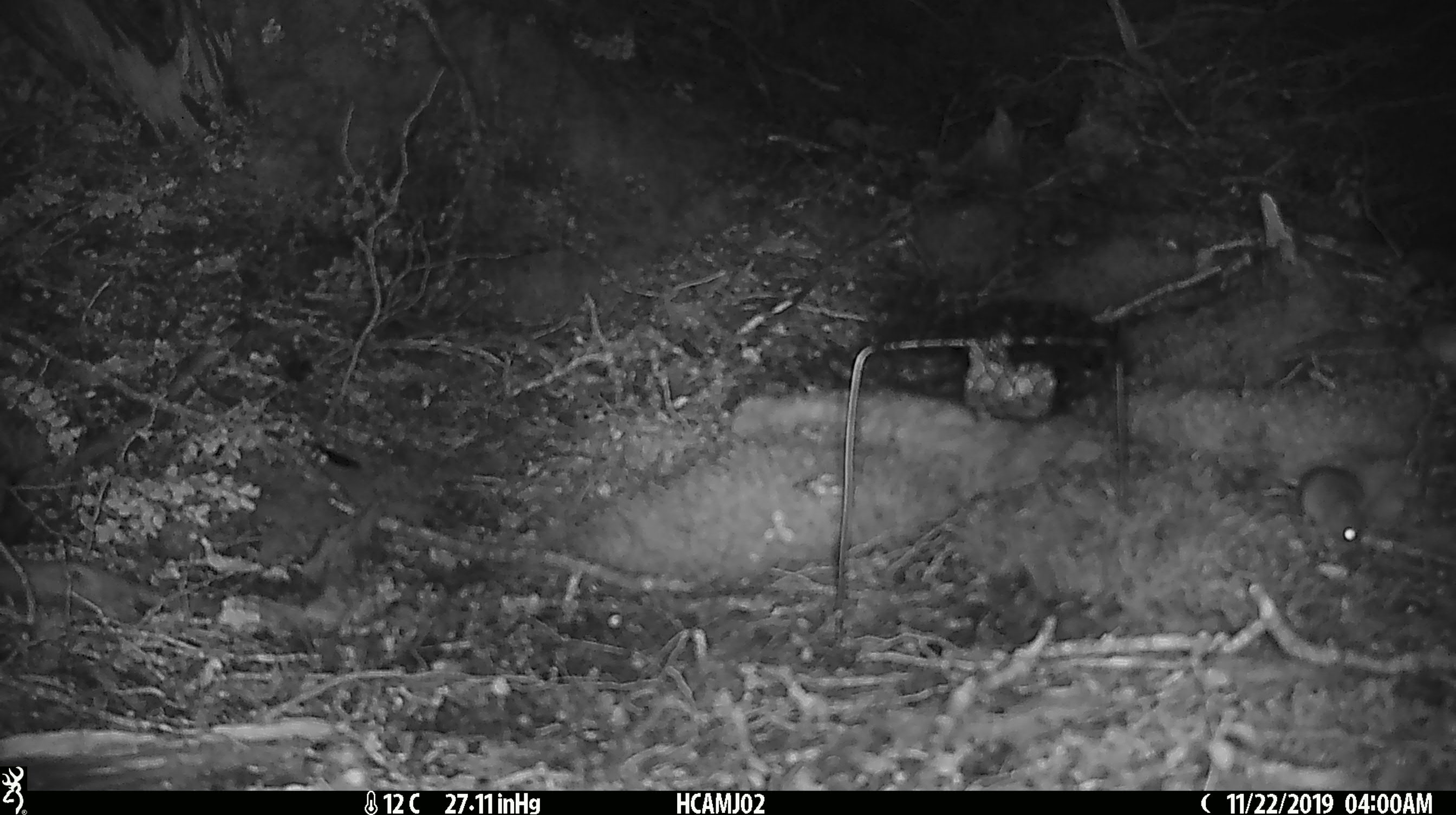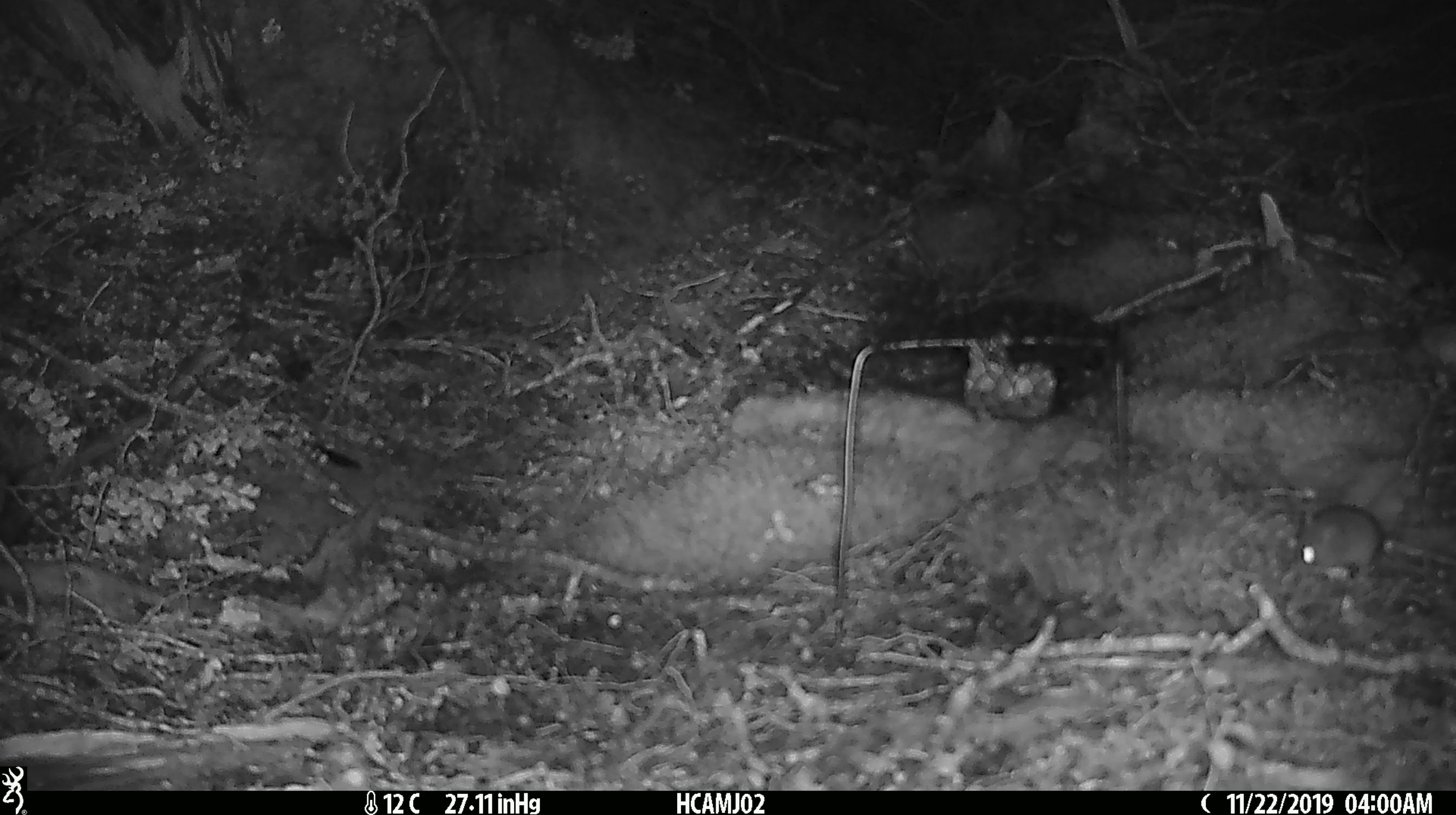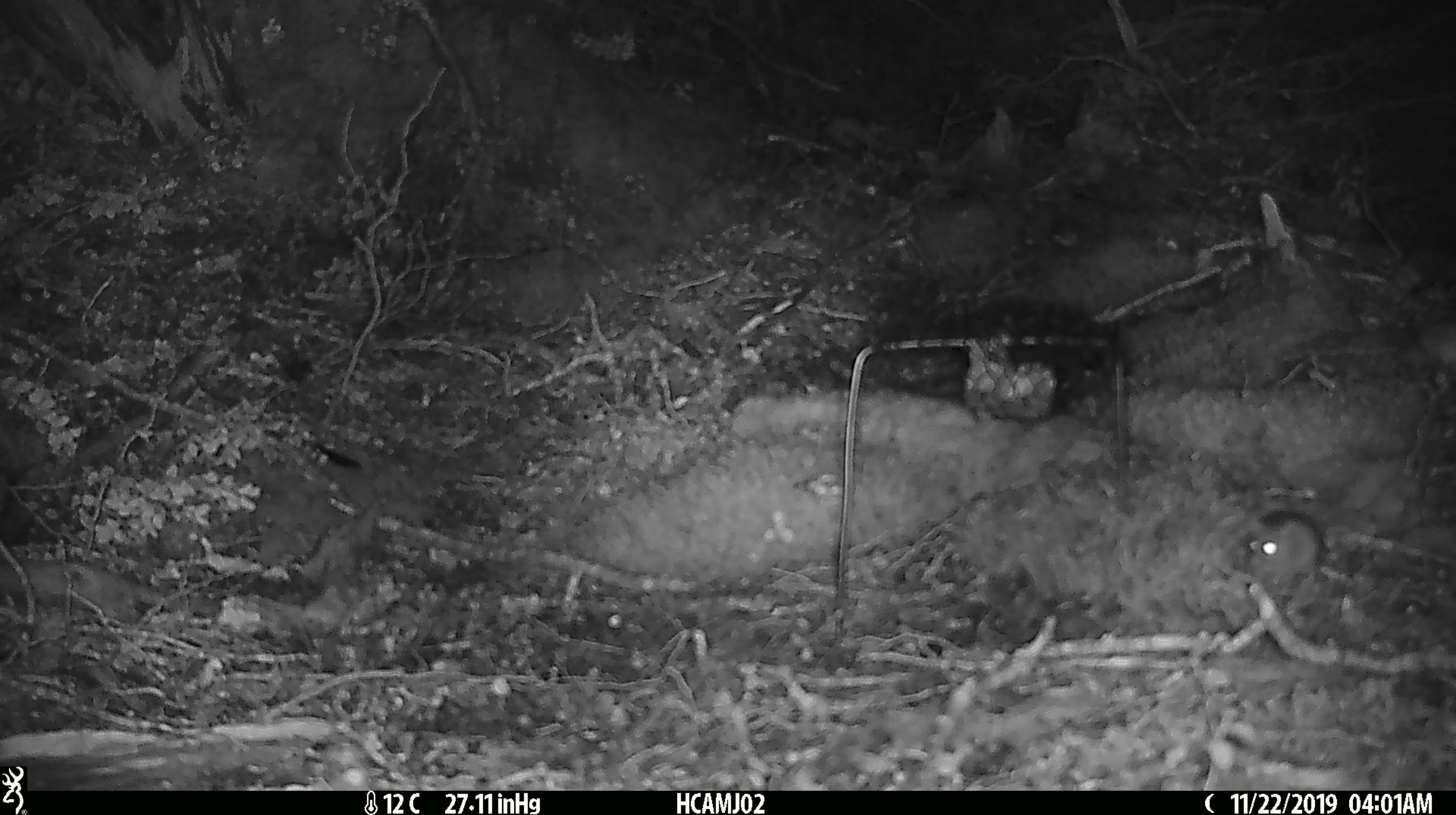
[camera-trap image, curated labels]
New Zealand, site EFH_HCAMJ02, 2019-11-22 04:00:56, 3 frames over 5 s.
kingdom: Animalia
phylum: Chordata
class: Mammalia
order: Rodentia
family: Muridae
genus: Mus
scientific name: Mus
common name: mouse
Mouse (Mus).